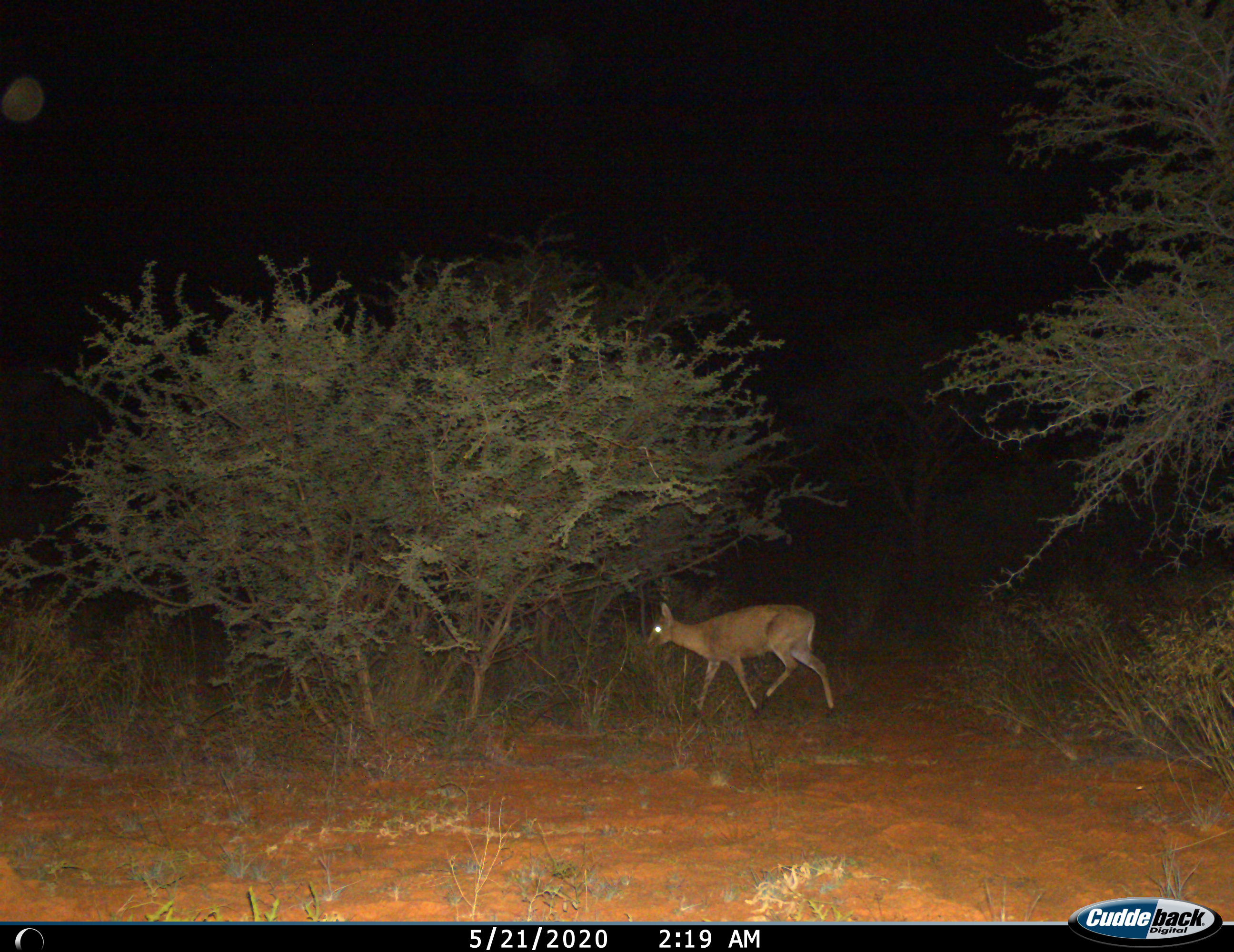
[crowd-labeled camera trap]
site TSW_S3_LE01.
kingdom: Animalia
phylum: Chordata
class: Mammalia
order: Artiodactyla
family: Bovidae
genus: Sylvicapra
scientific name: Sylvicapra grimmia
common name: common duiker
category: duikercommongrey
Duikercommongrey (common duiker) (Sylvicapra grimmia), count 1. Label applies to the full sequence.